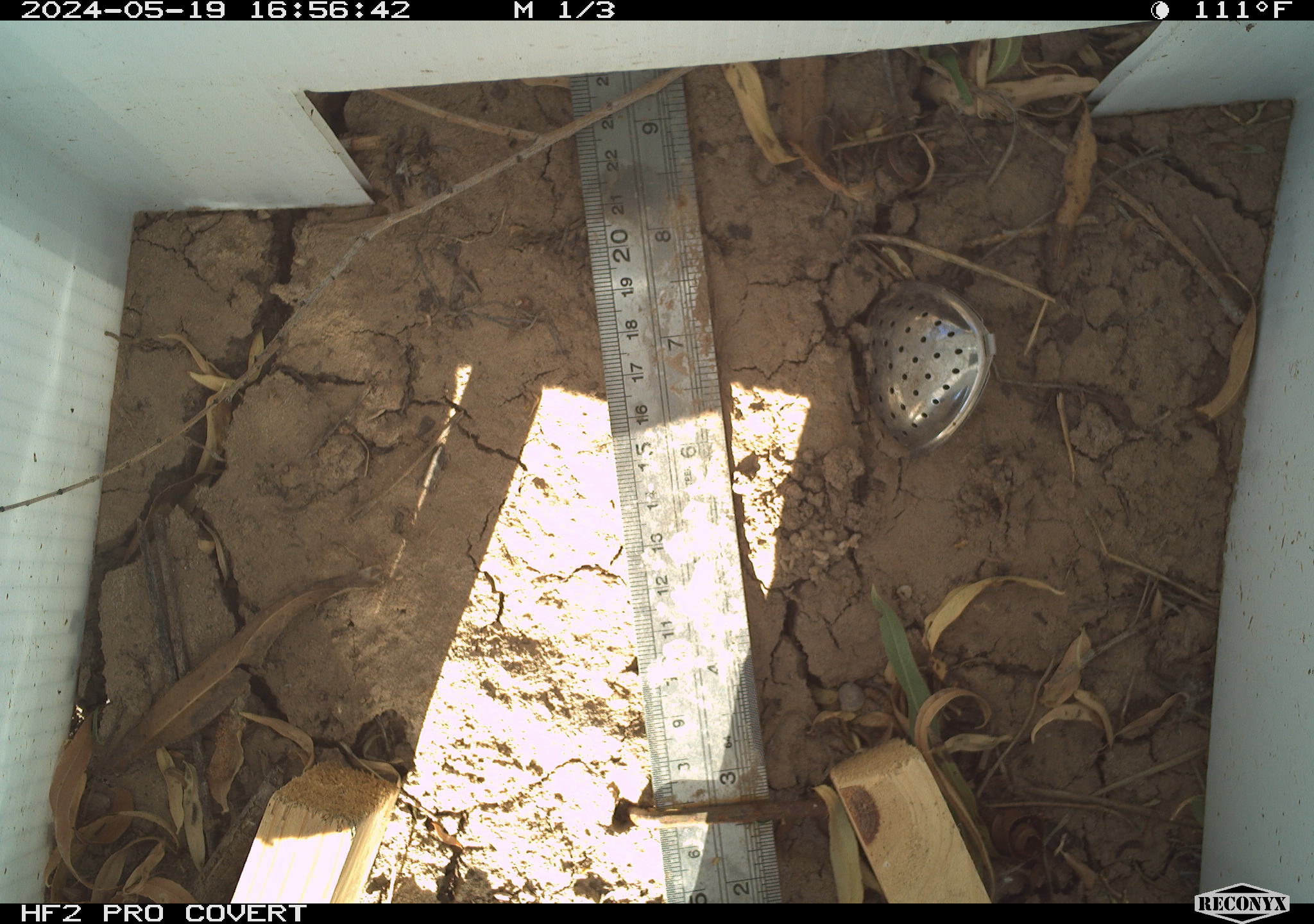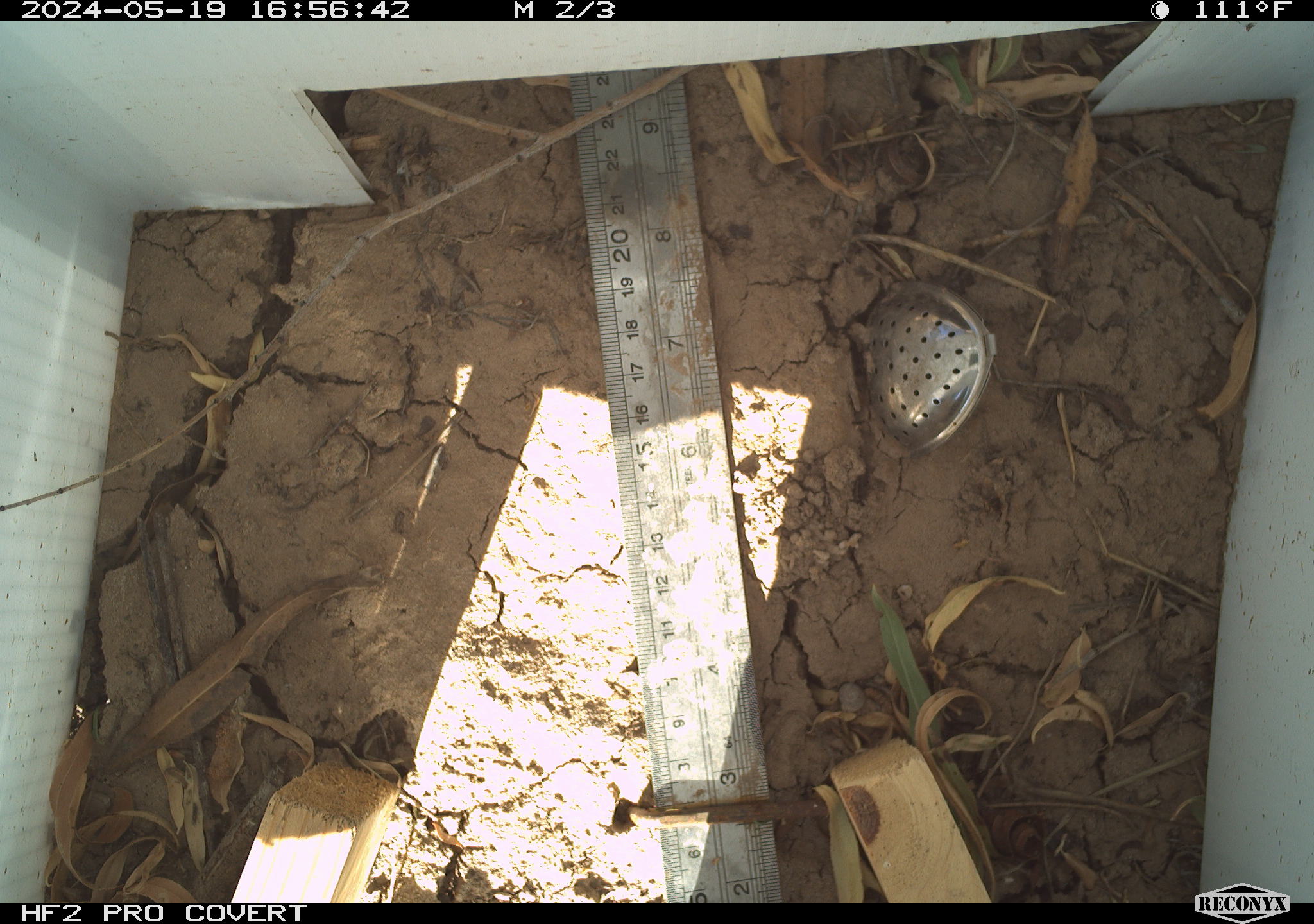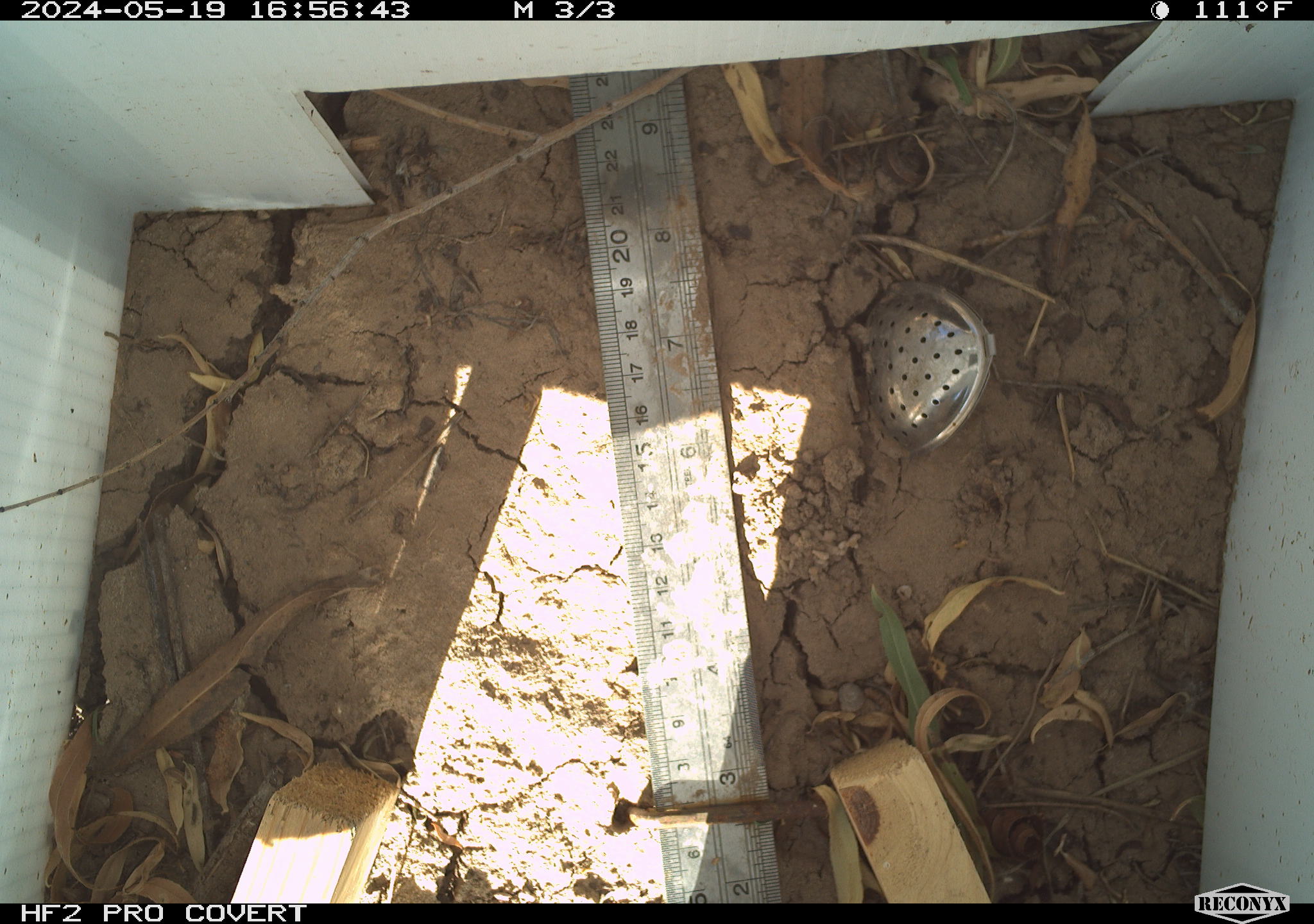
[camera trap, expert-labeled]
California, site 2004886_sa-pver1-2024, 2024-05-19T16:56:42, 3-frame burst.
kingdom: Animalia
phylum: Chordata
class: Reptilia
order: Squamata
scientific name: Squamata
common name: lizards and snakes